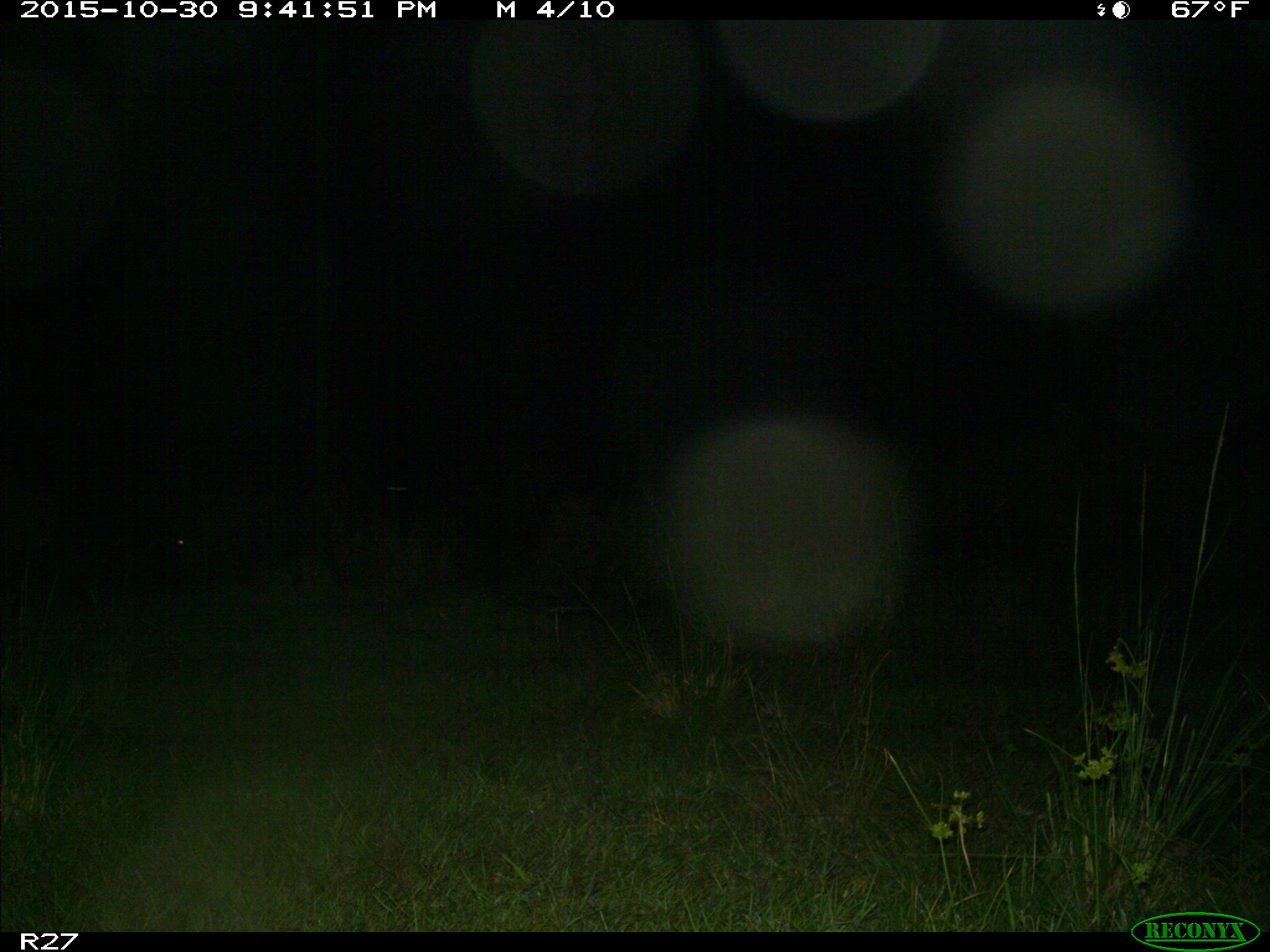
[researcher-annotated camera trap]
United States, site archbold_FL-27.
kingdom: Animalia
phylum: Chordata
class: Mammalia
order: Artiodactyla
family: Suidae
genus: Sus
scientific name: Sus scrofa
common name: wild boar